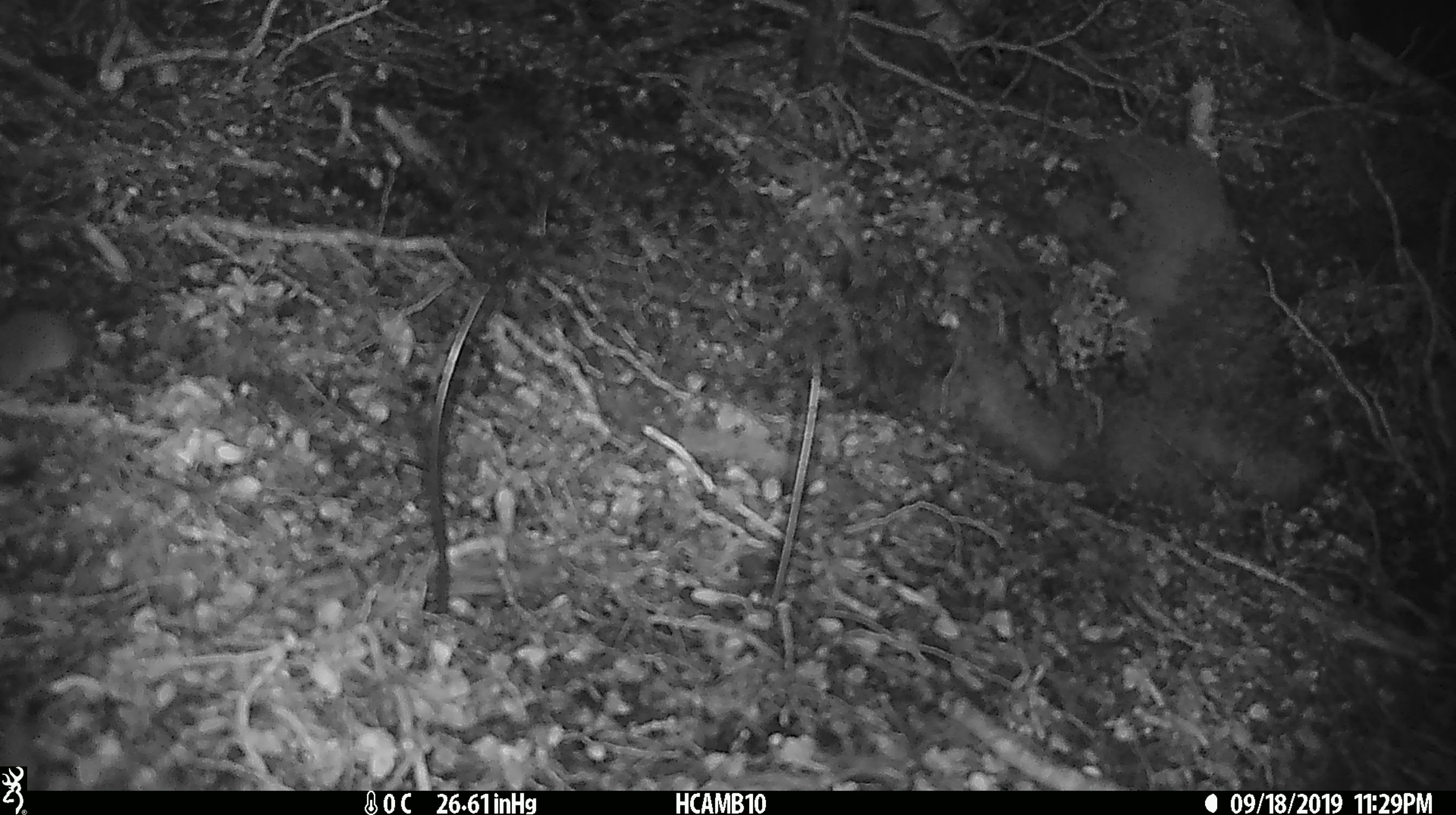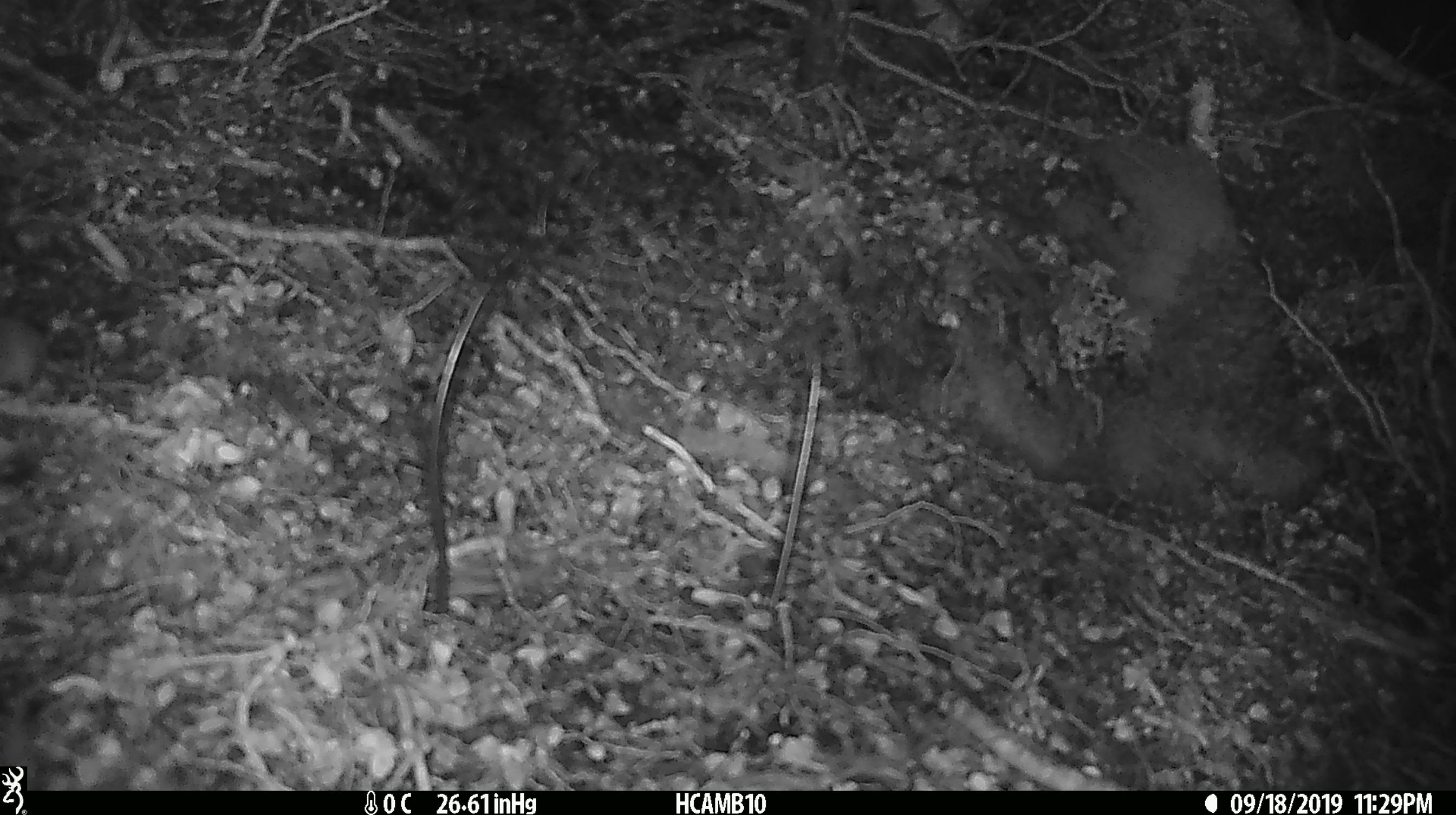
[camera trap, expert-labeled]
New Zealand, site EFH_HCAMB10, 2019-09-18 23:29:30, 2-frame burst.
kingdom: Animalia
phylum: Chordata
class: Mammalia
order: Rodentia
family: Muridae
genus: Mus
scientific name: Mus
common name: mouse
Mouse (Mus).